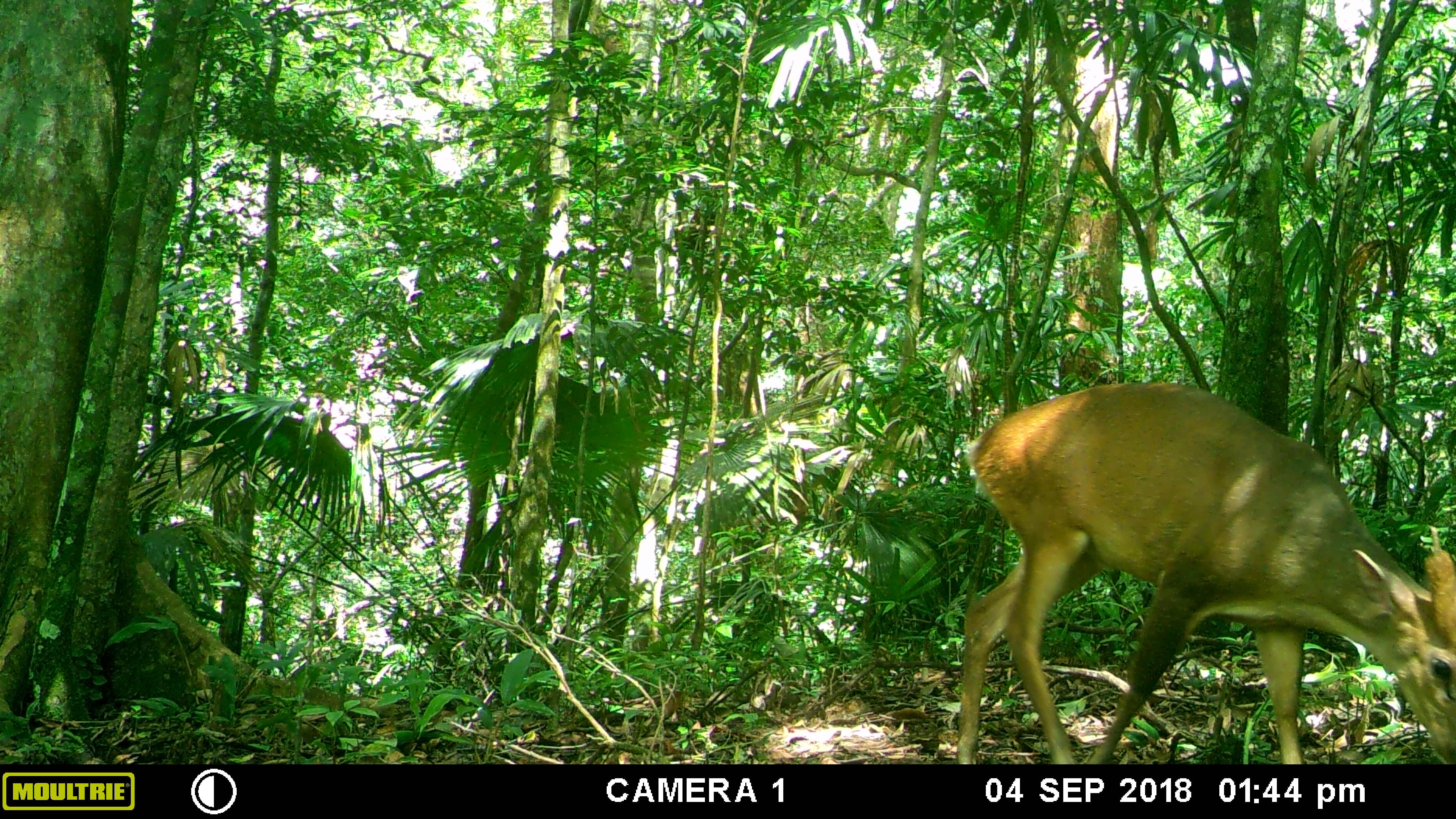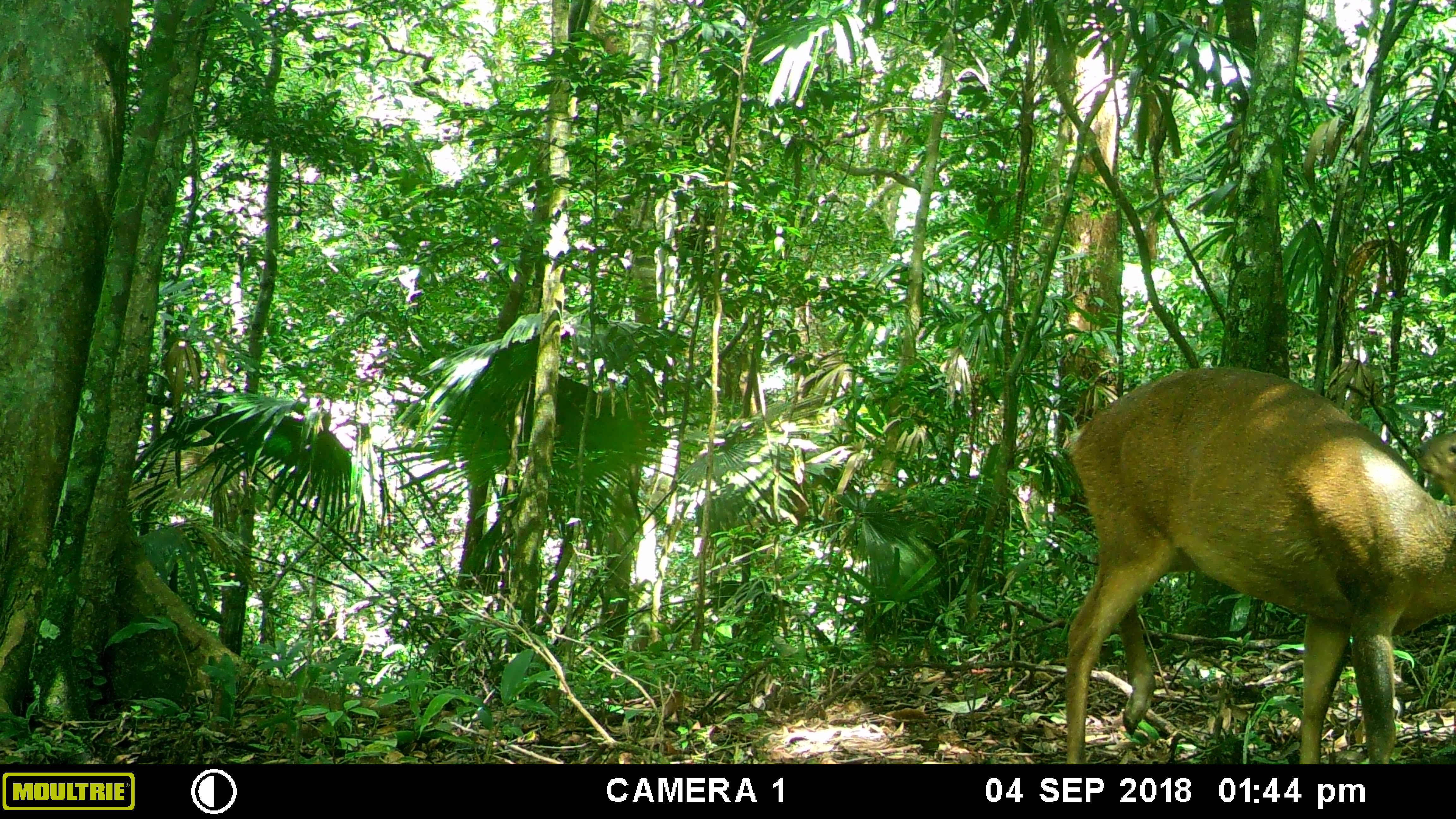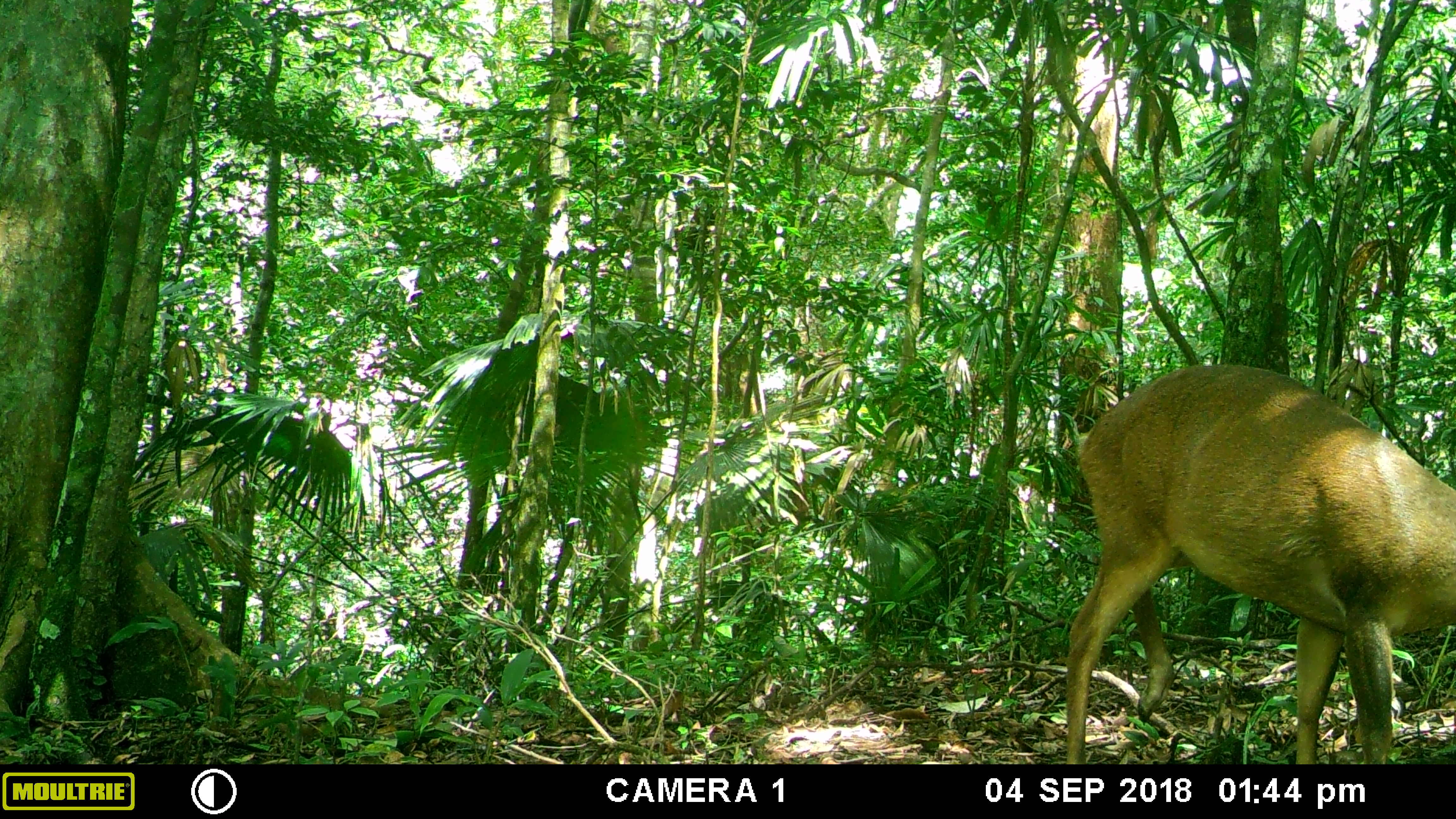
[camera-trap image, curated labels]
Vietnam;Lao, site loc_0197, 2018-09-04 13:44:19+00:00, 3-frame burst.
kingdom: Animalia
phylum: Chordata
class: Mammalia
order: Artiodactyla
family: Cervidae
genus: Muntiacus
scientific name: Muntiacus vuquangensis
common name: large-antlered muntjac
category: large antlered muntjac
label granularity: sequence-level